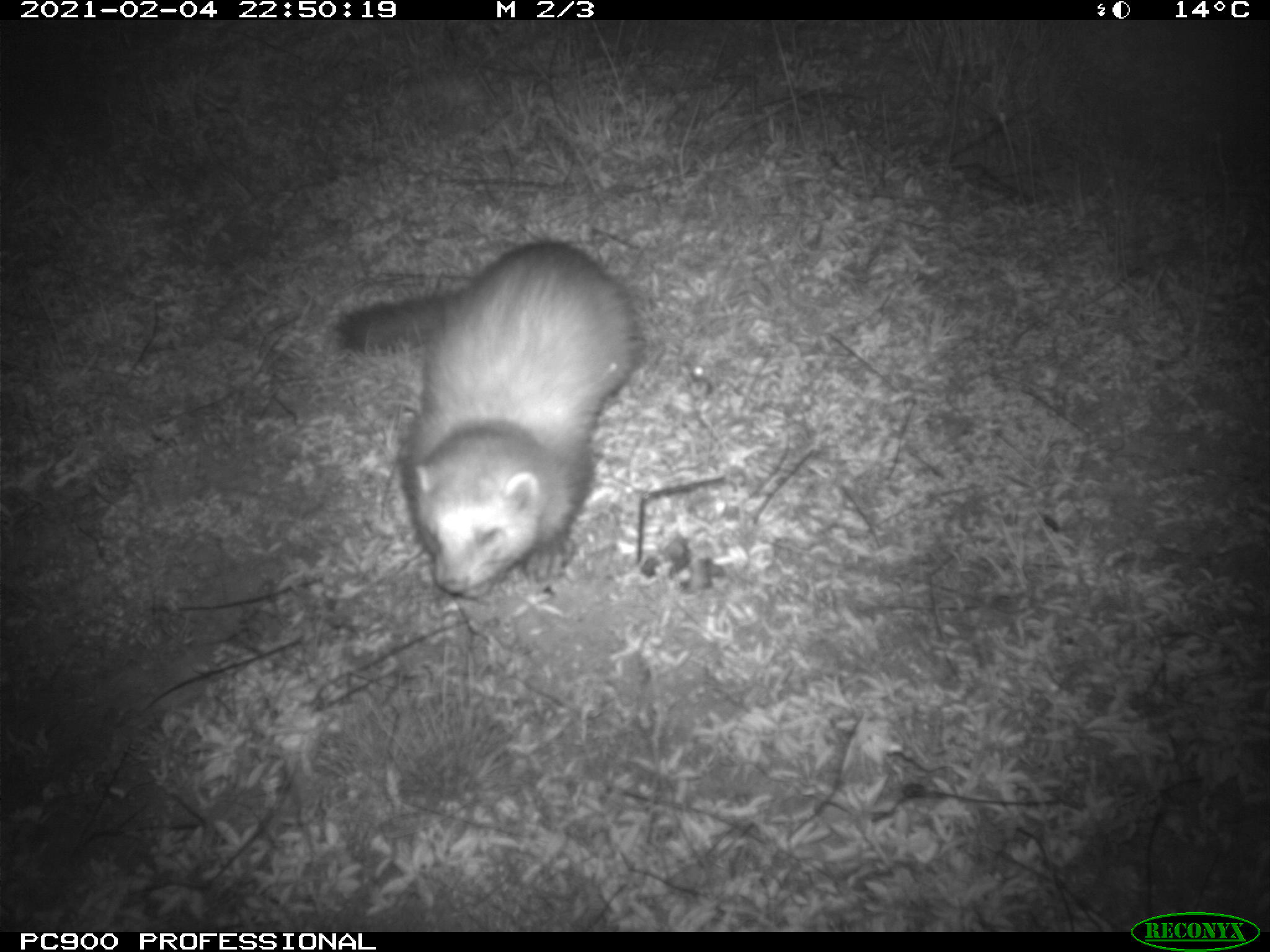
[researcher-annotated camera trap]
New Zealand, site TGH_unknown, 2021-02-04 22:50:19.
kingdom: Animalia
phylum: Chordata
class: Mammalia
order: Carnivora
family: Mustelidae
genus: Mustela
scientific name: Mustela furo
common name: ferret